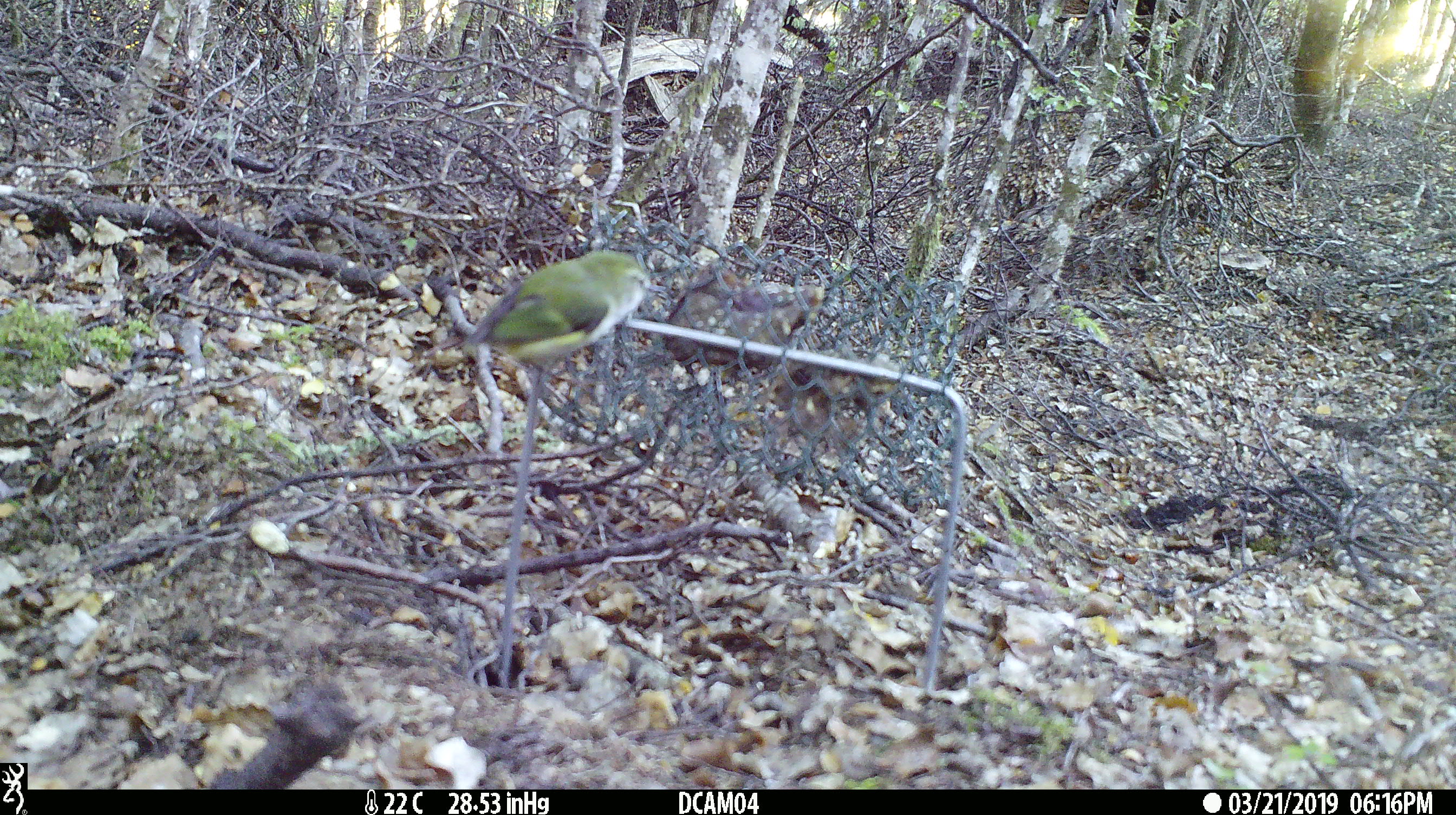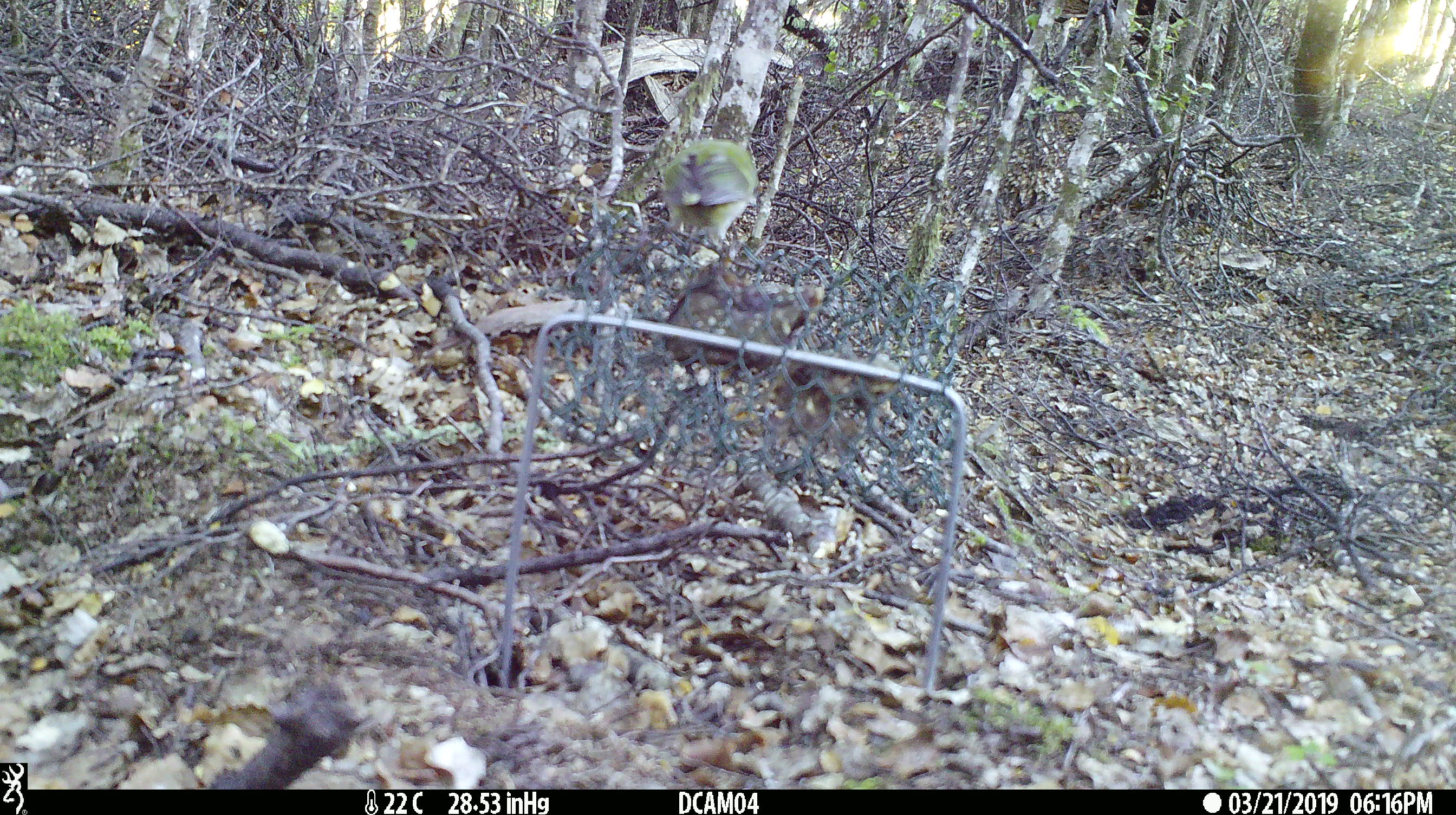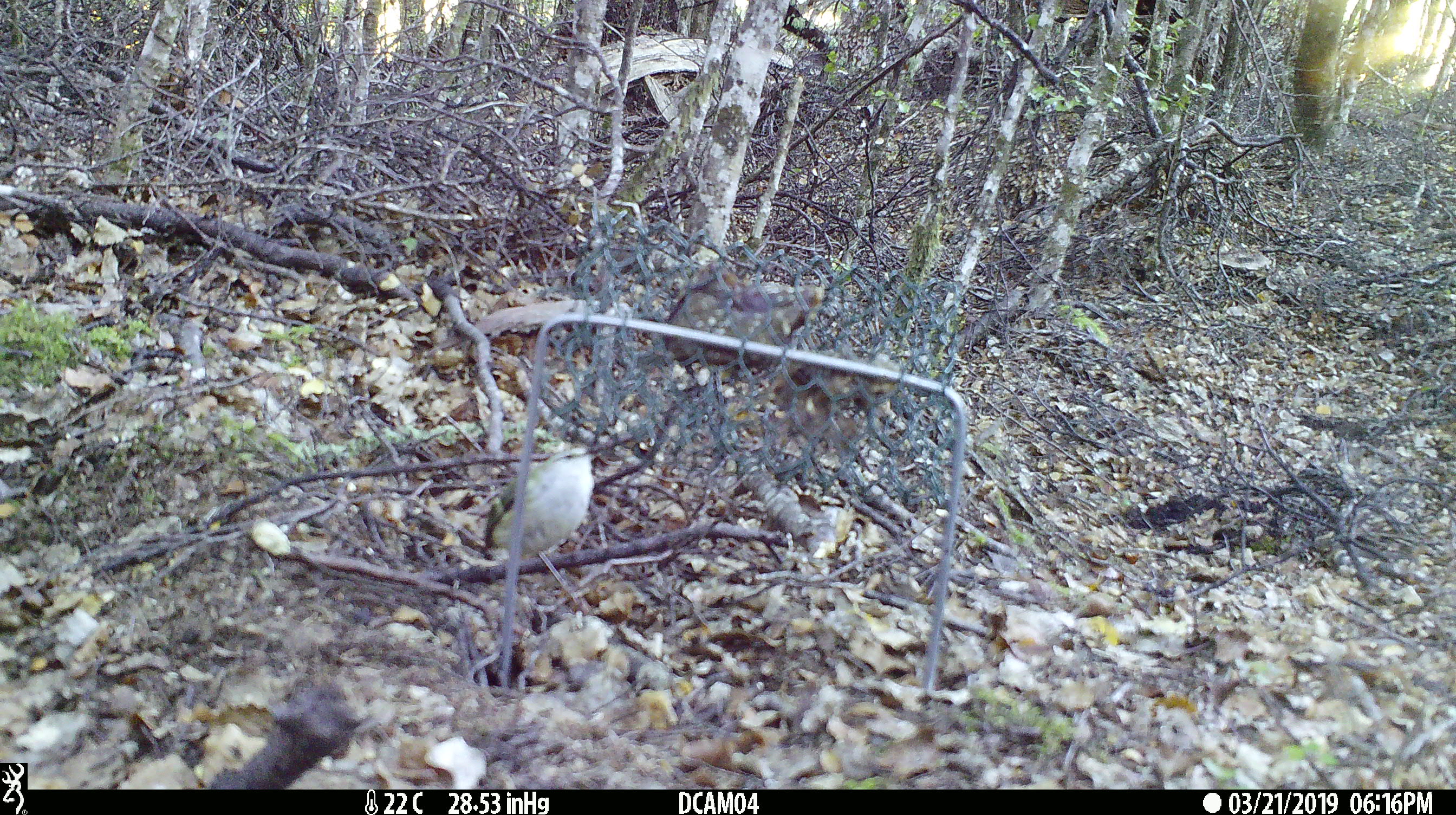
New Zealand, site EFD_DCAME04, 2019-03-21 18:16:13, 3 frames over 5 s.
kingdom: Animalia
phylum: Chordata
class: Aves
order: Passeriformes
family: Acanthisittidae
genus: Acanthisitta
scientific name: Acanthisitta chloris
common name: rifleman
Rifleman (Acanthisitta chloris).